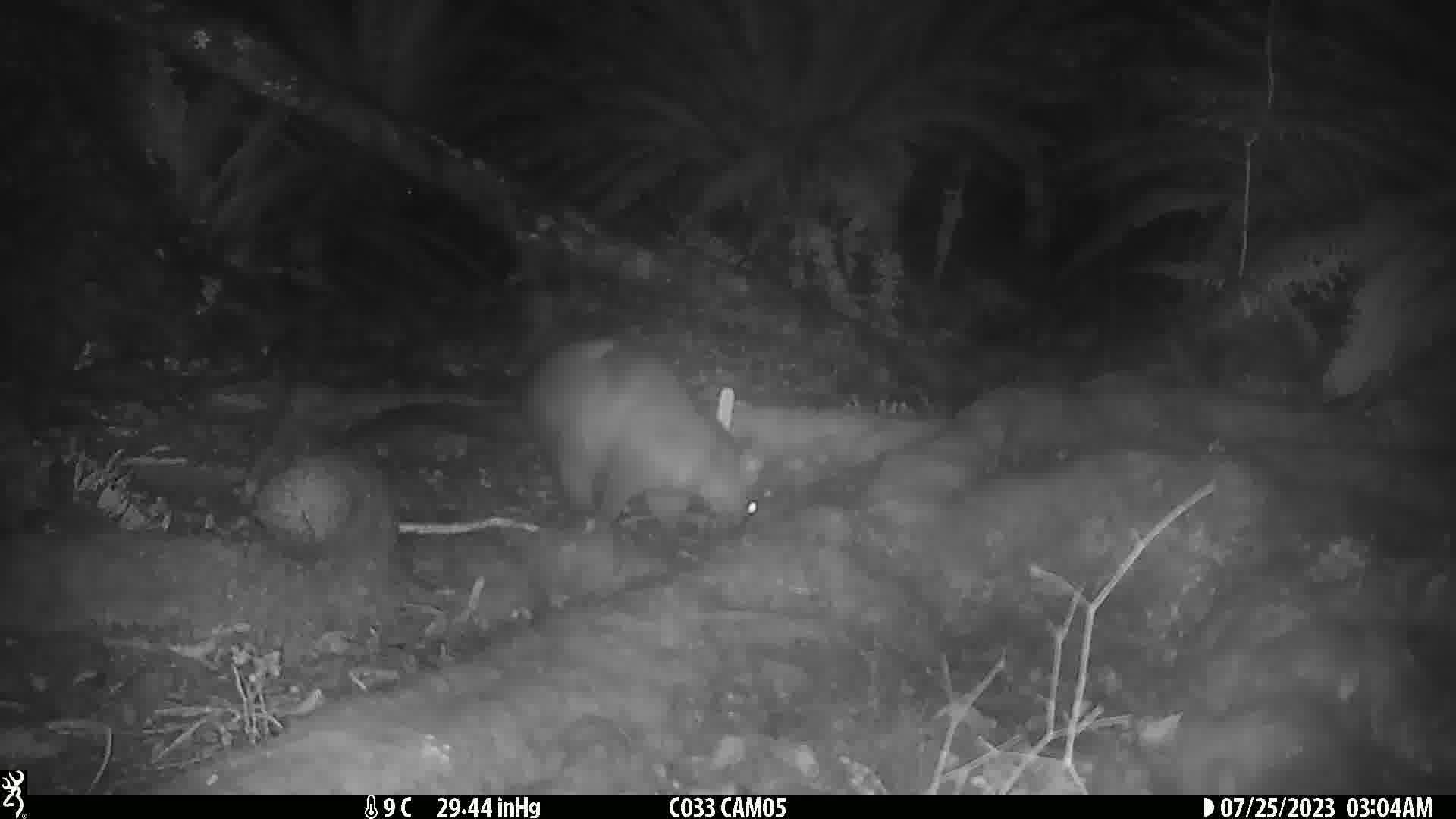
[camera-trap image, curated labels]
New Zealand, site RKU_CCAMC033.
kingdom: Animalia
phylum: Chordata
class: Mammalia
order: Diprotodontia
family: Phalangeridae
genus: Trichosurus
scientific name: Trichosurus vulpecula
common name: common brushtail possum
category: possum